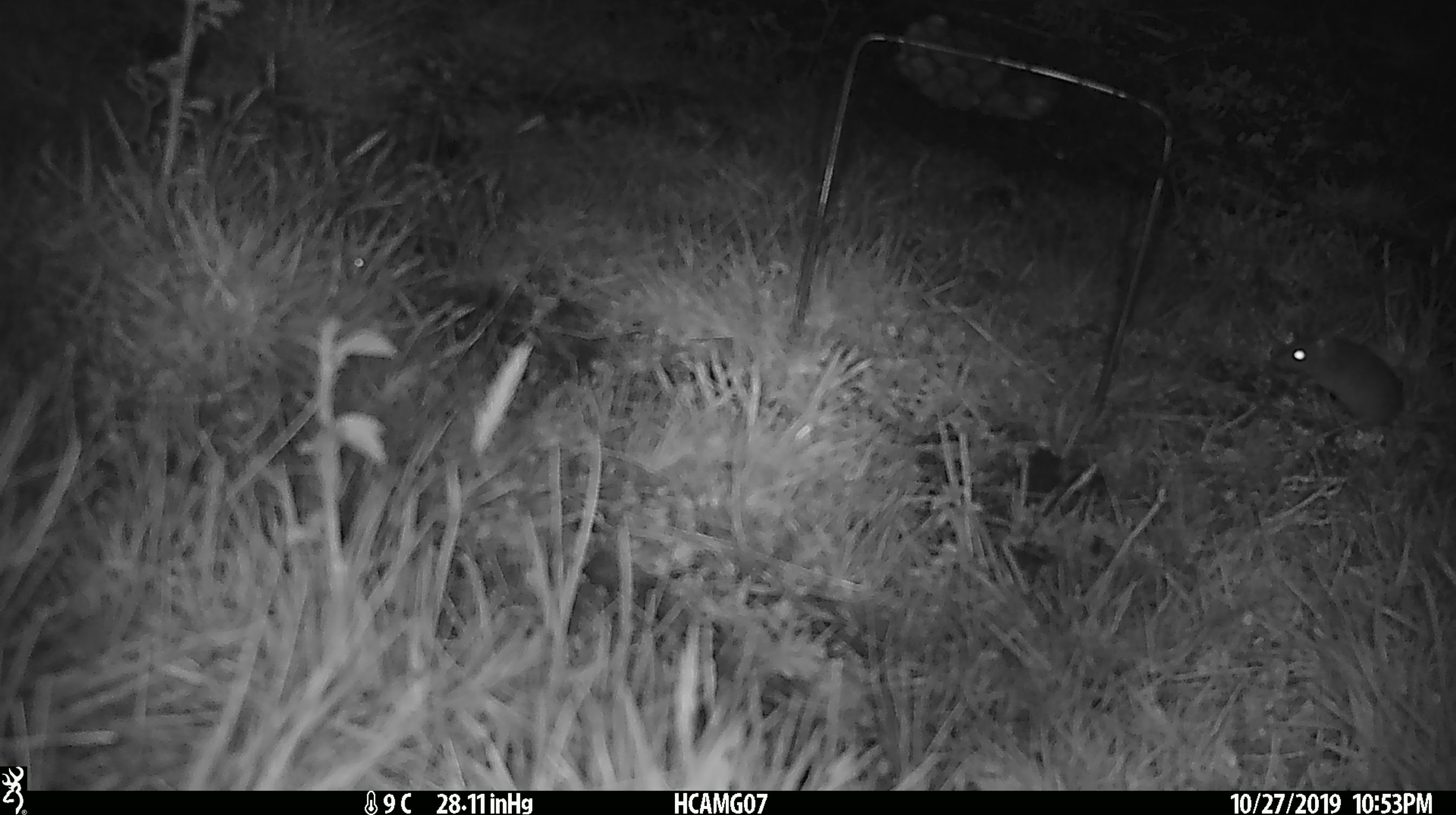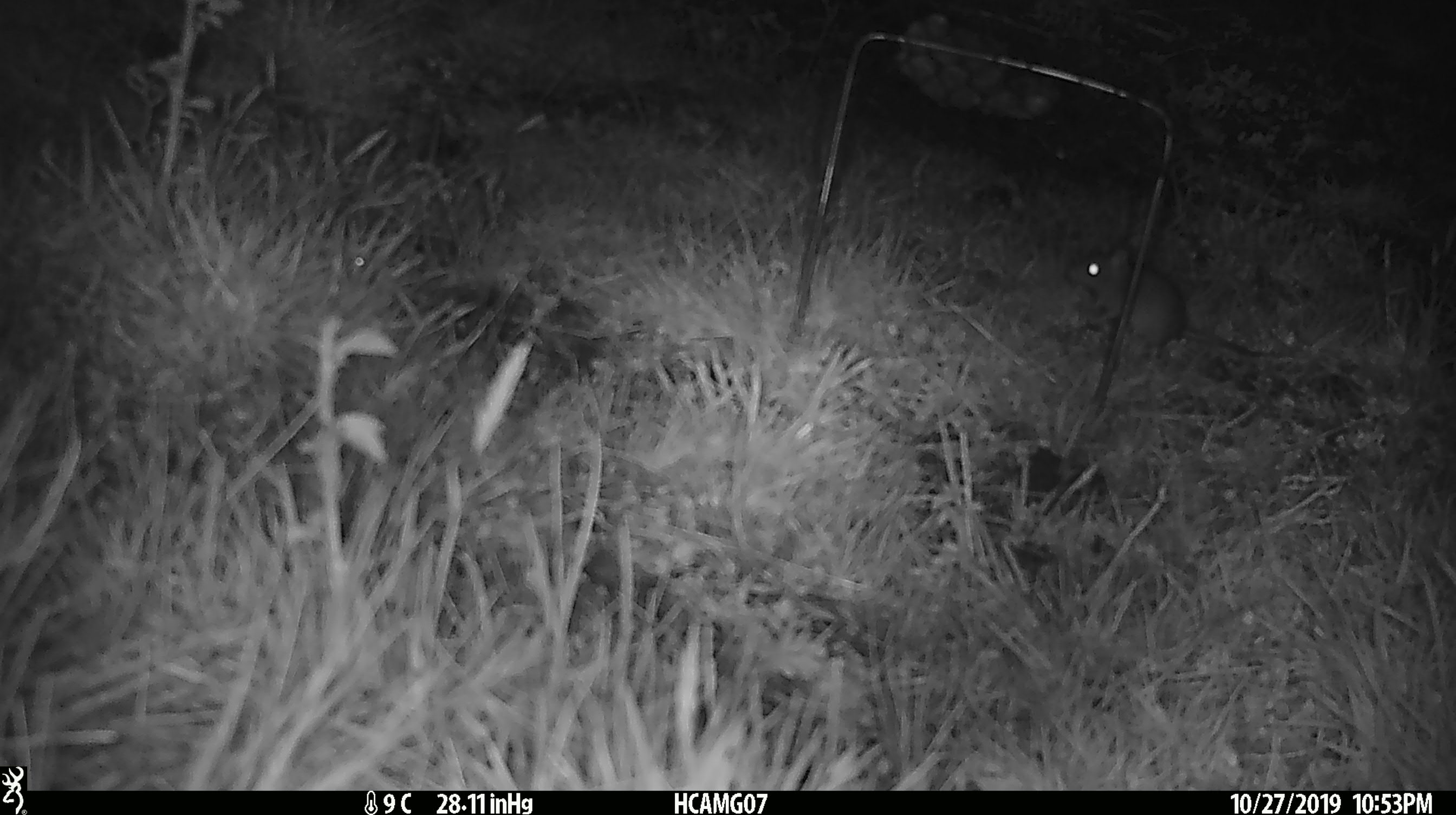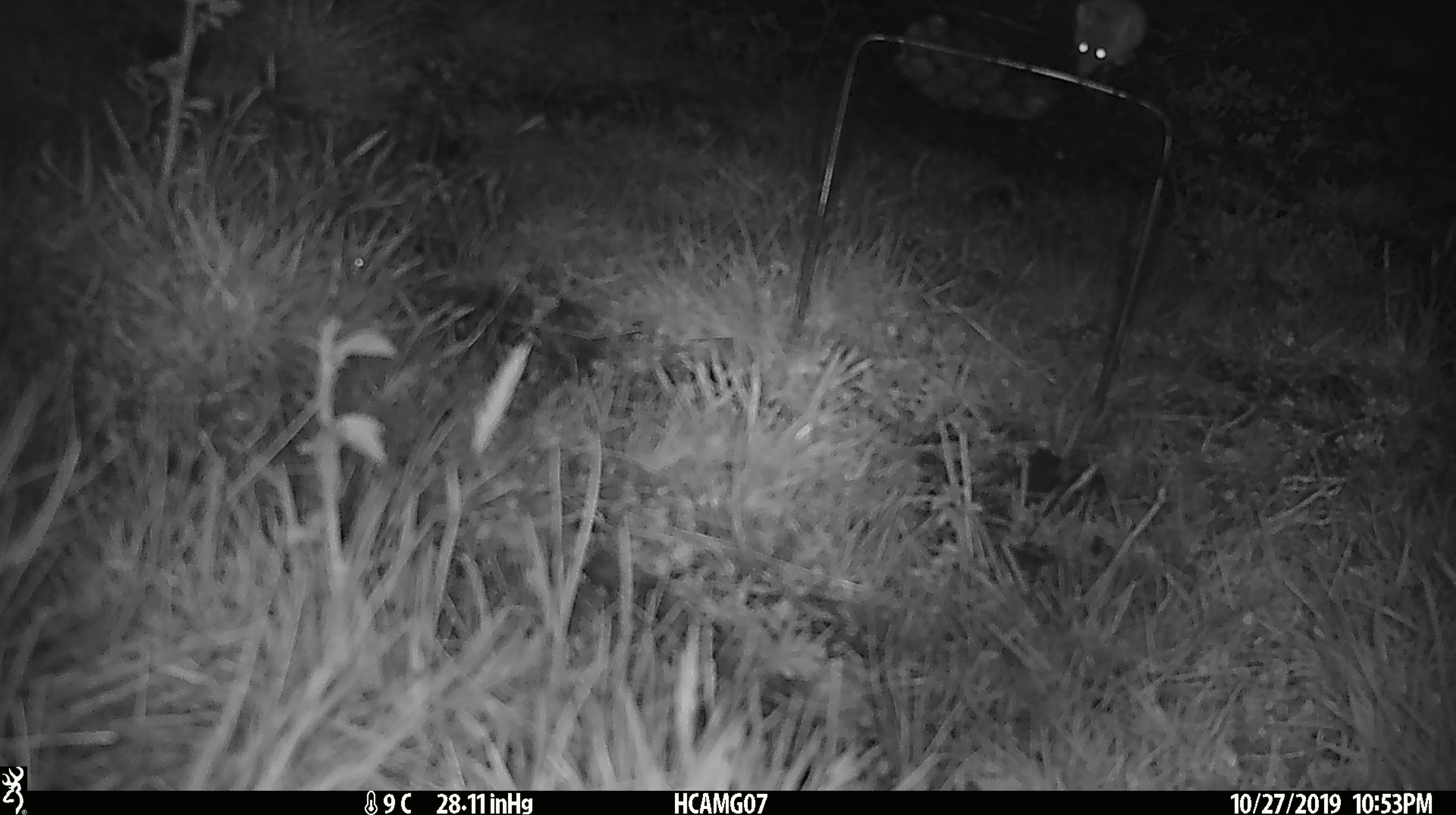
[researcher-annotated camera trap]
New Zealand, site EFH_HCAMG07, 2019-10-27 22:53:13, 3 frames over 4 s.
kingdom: Animalia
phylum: Chordata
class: Mammalia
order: Rodentia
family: Muridae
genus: Mus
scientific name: Mus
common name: mouse